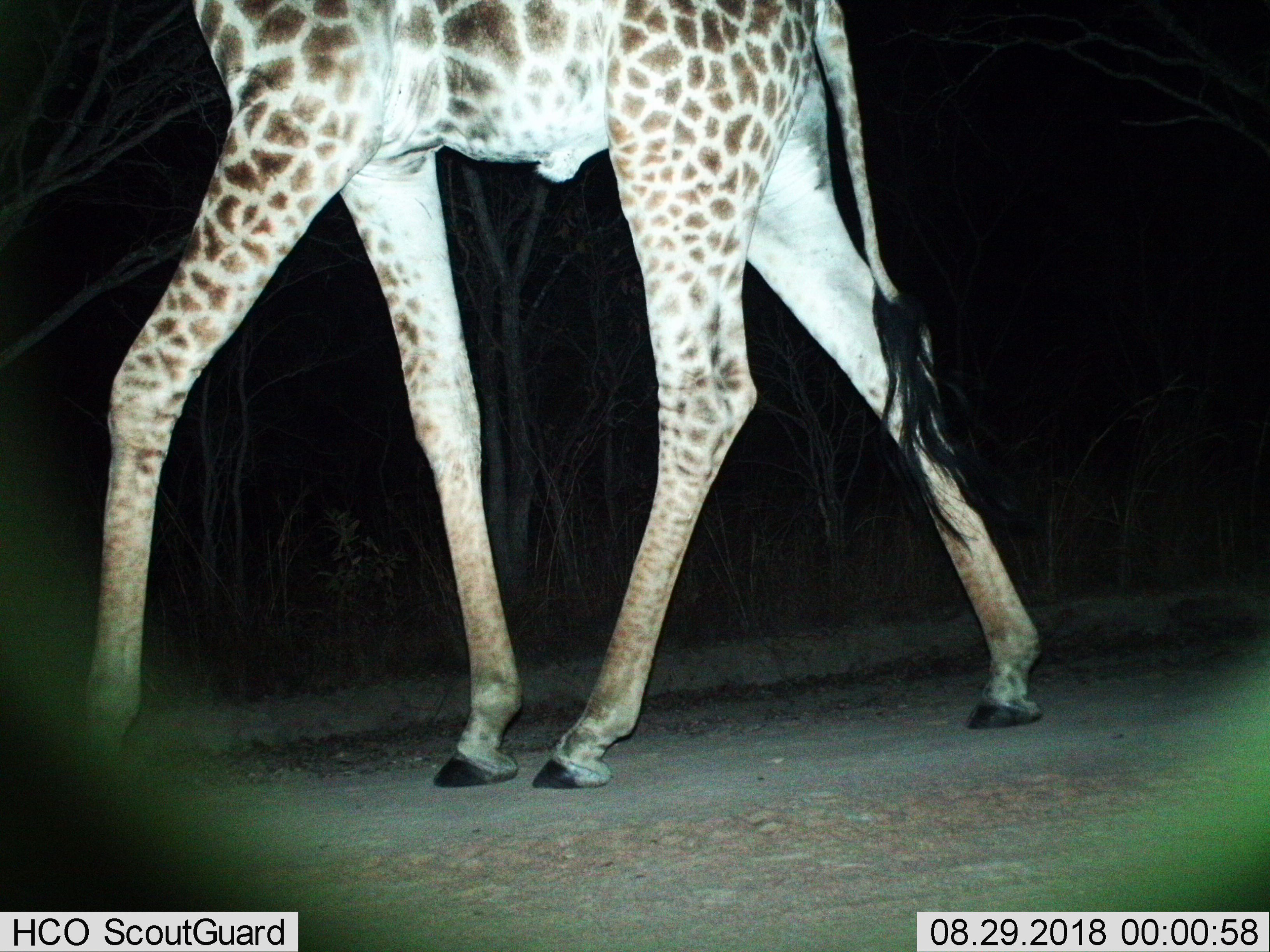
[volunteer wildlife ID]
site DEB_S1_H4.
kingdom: Animalia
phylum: Chordata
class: Mammalia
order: Artiodactyla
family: Giraffidae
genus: Giraffa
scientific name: Giraffa camelopardalis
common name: giraffe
Giraffe (Giraffa camelopardalis), count 1. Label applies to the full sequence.